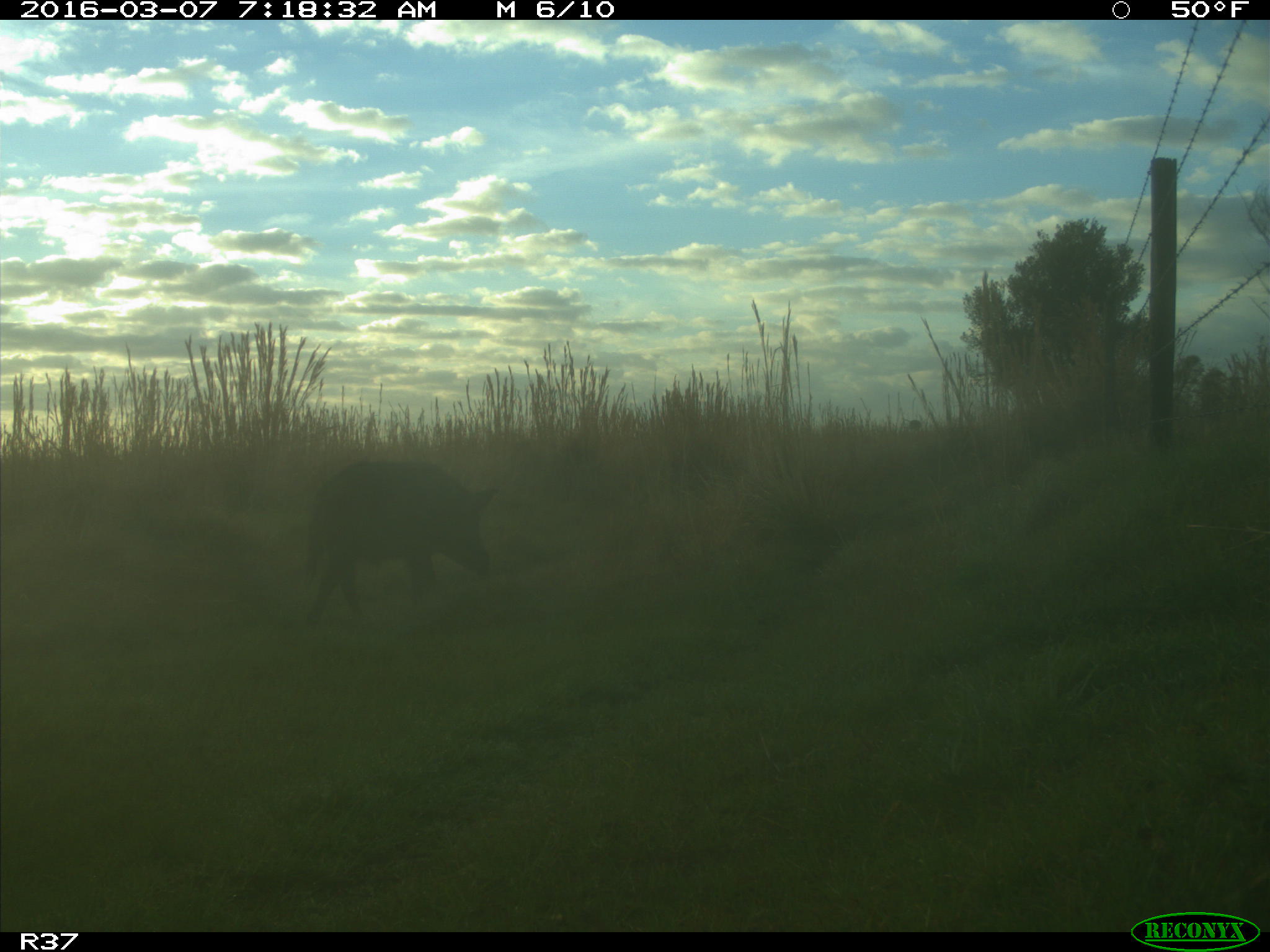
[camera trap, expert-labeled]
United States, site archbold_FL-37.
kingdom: Animalia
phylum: Chordata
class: Mammalia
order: Artiodactyla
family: Suidae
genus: Sus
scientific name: Sus scrofa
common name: wild boar